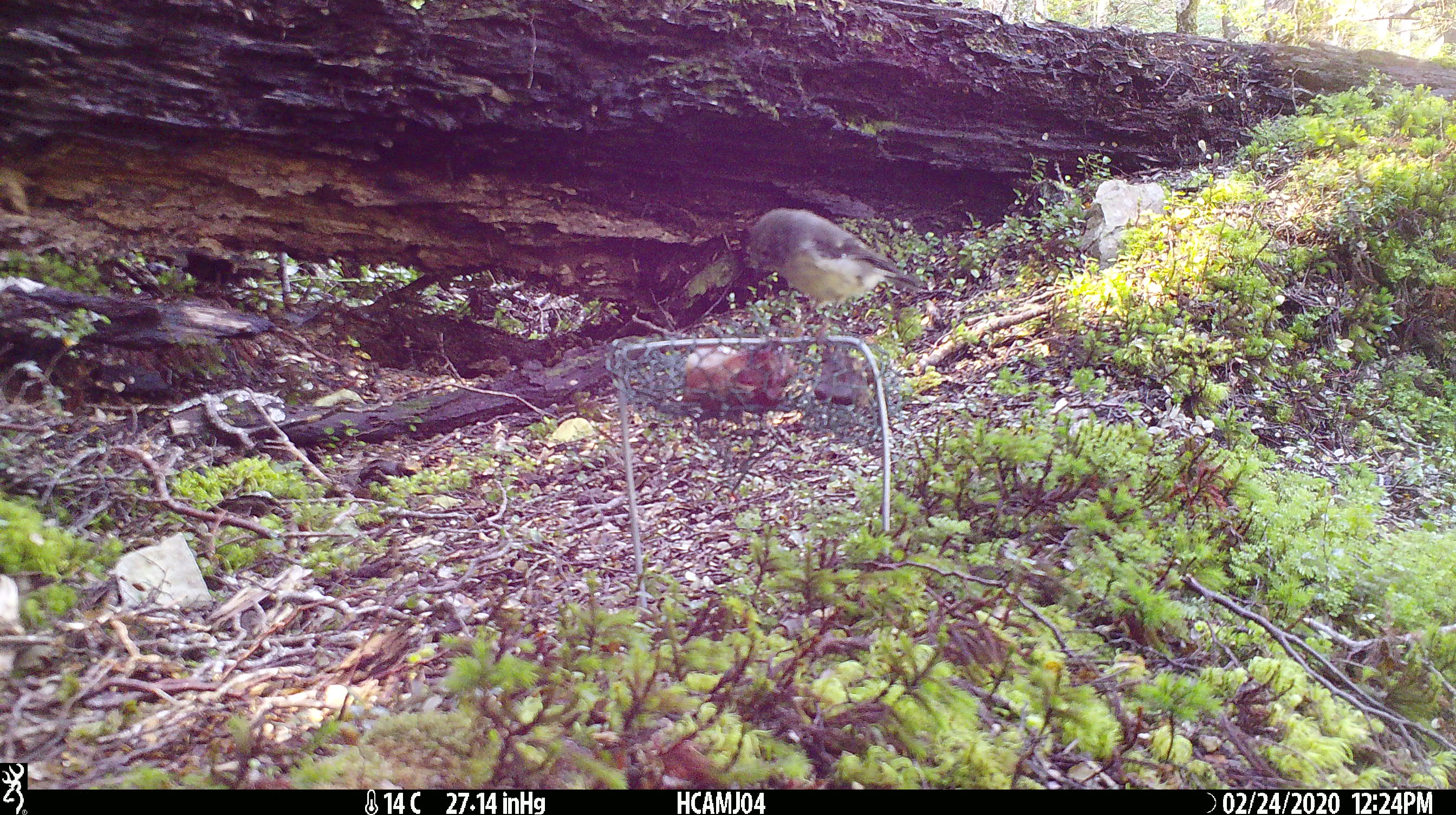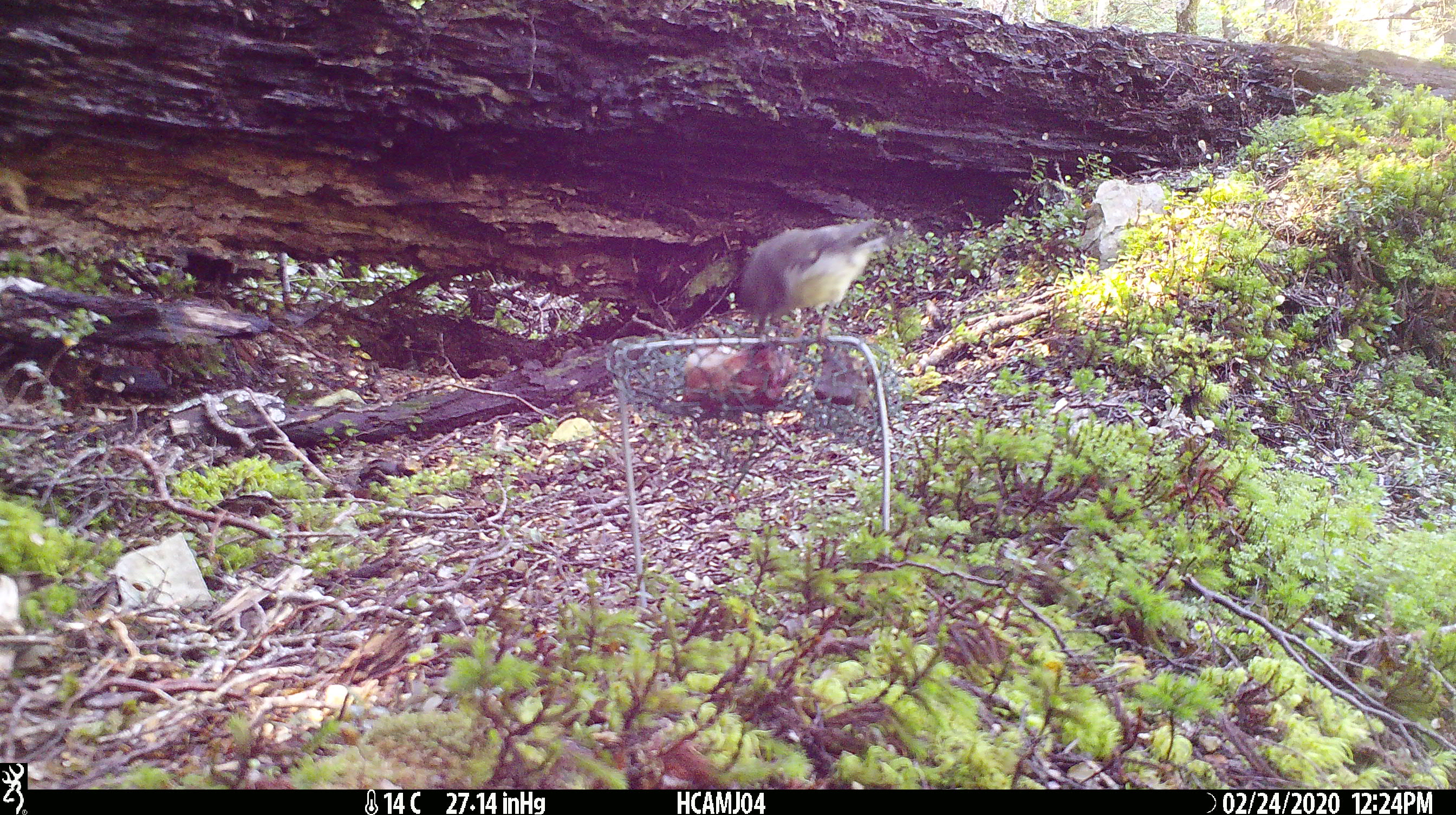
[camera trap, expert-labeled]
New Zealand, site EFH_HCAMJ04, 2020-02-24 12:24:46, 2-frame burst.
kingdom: Animalia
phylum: Chordata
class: Aves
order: Passeriformes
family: Petroicidae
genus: Petroica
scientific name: Petroica macrocephala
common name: tomtit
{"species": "tomtit (Petroica macrocephala)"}